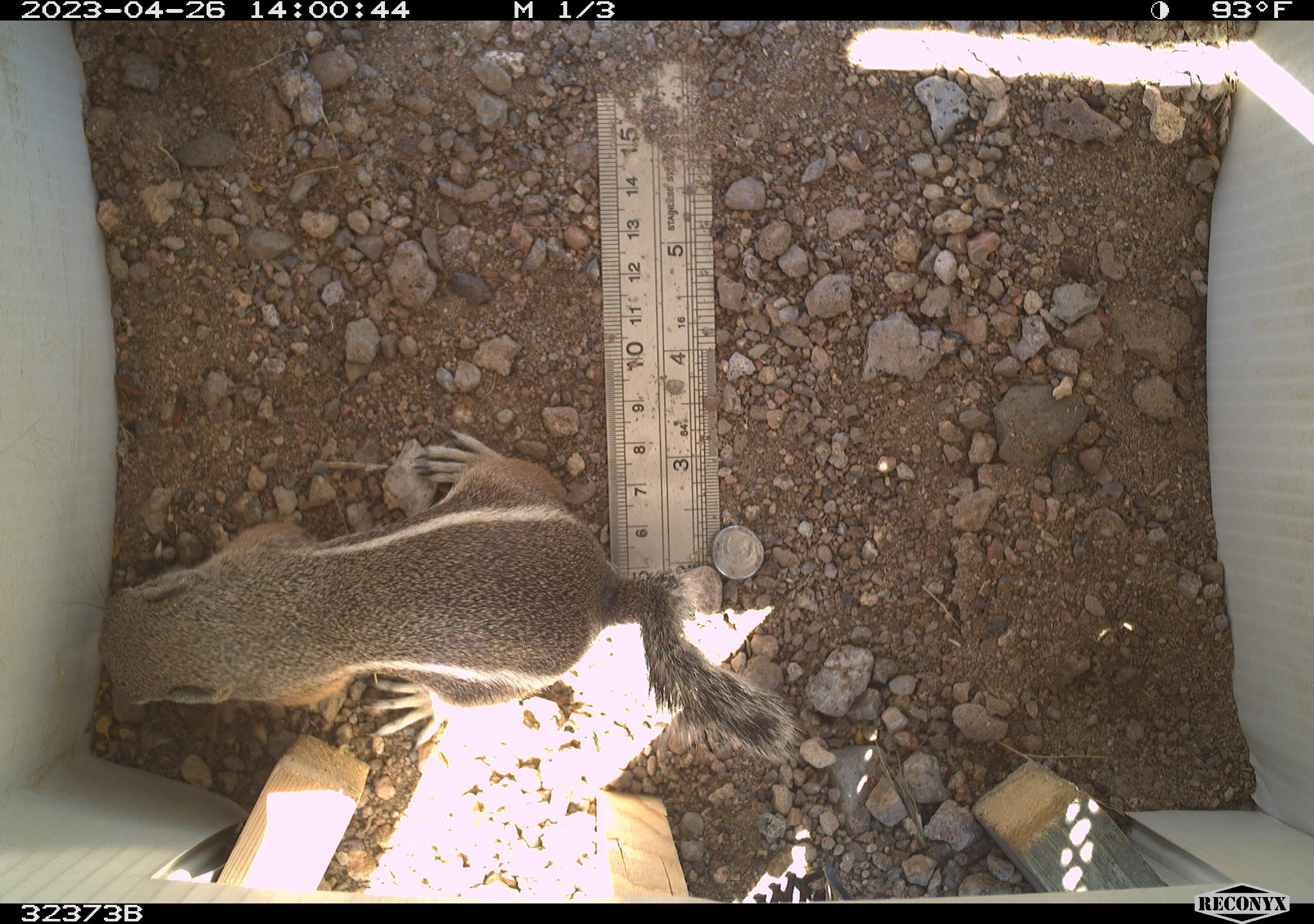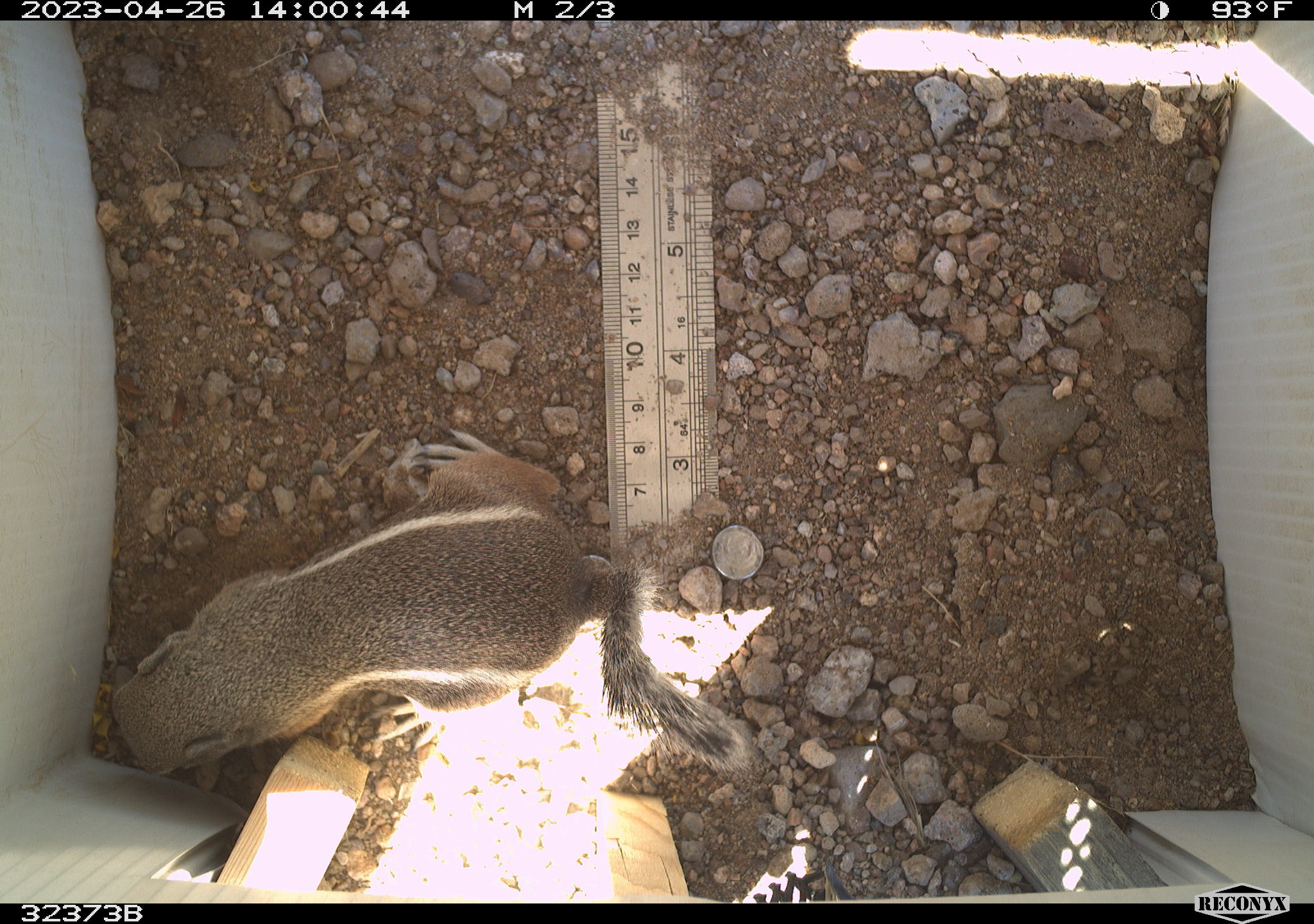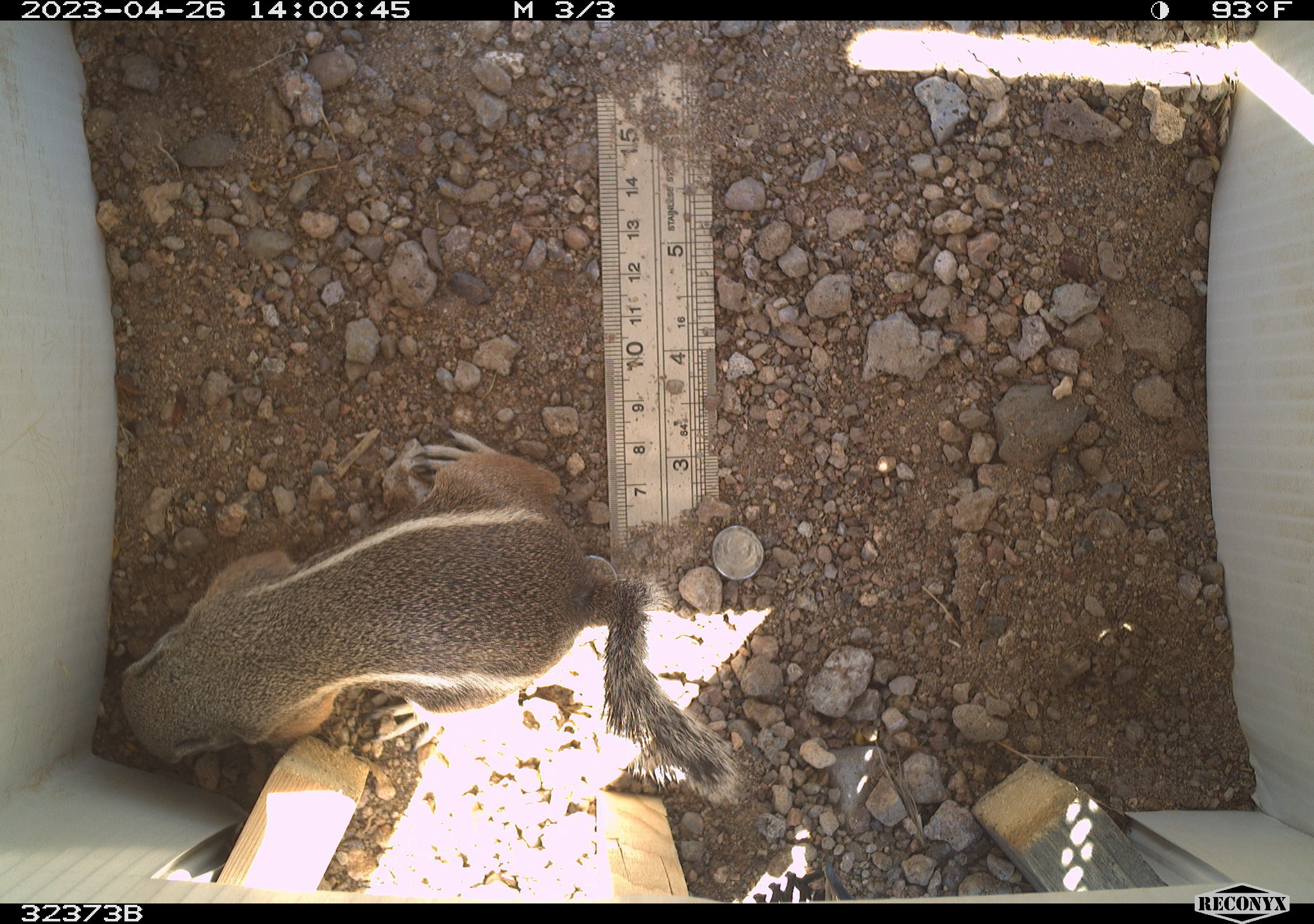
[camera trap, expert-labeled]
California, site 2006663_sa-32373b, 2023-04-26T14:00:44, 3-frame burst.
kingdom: Animalia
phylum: Chordata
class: Mammalia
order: Rodentia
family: Sciuridae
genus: Ammospermophilus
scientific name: Ammospermophilus leucurus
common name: white-tailed antelope squirrel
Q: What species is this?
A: White-tailed antelope squirrel (Ammospermophilus leucurus).